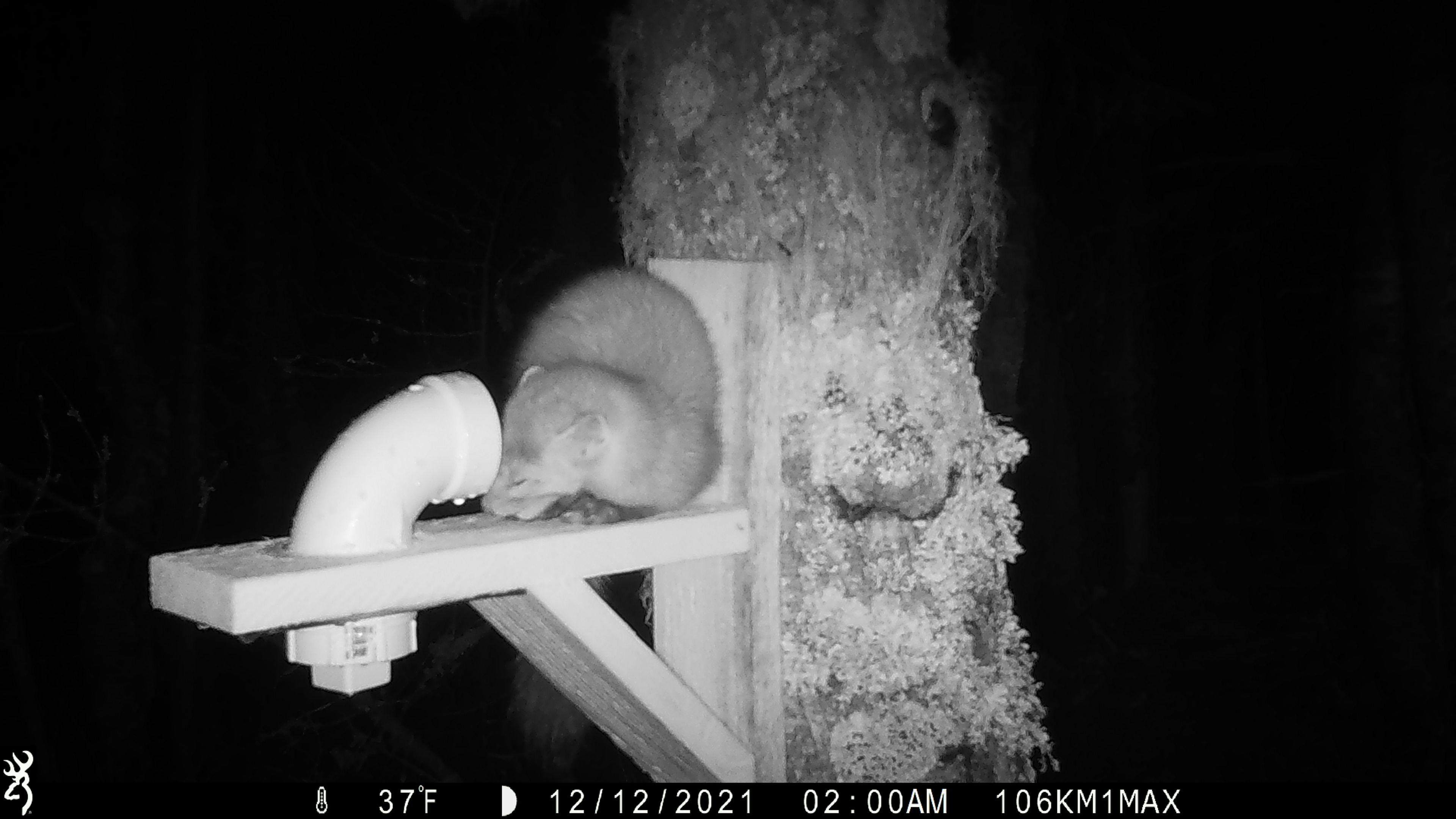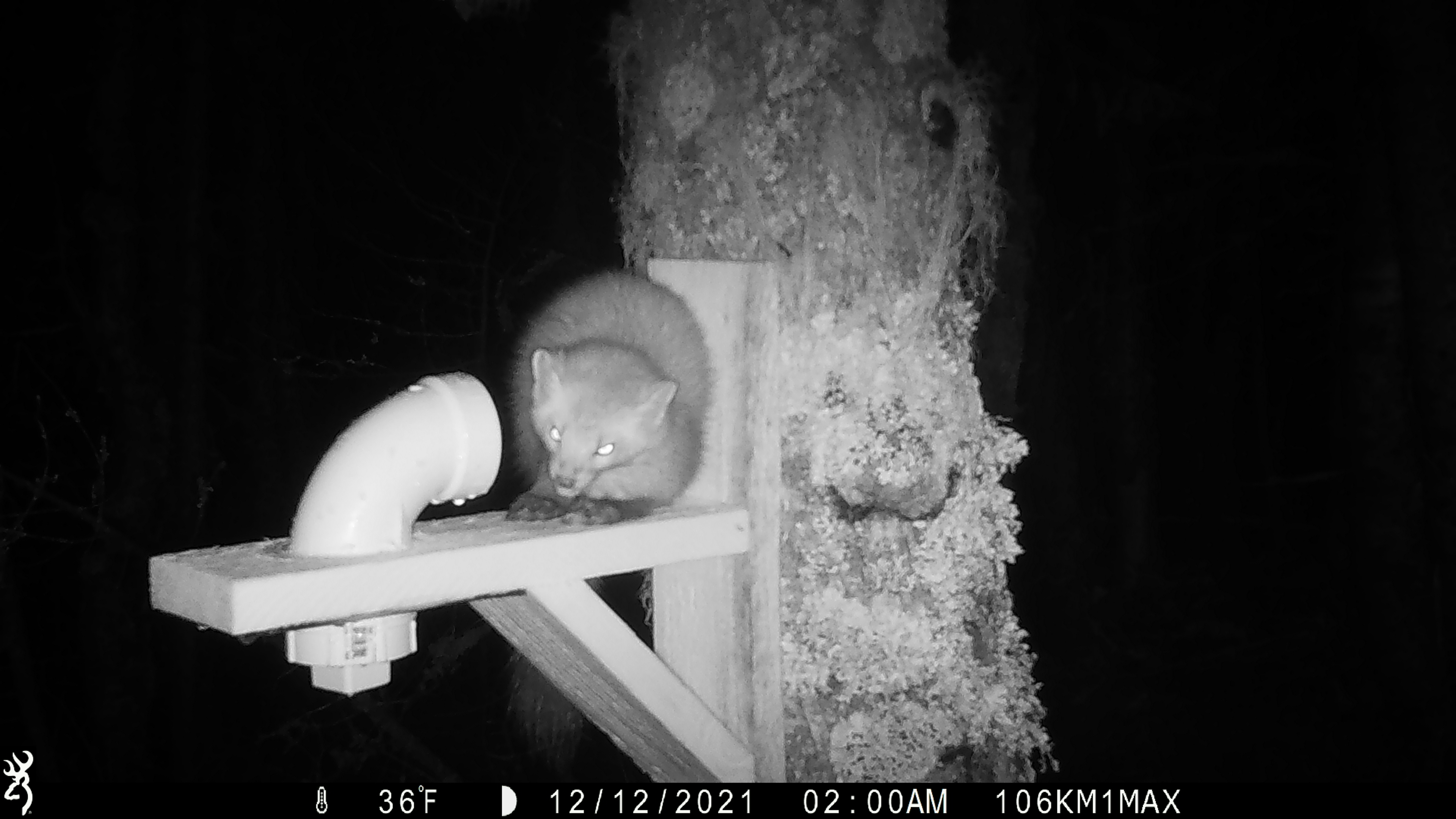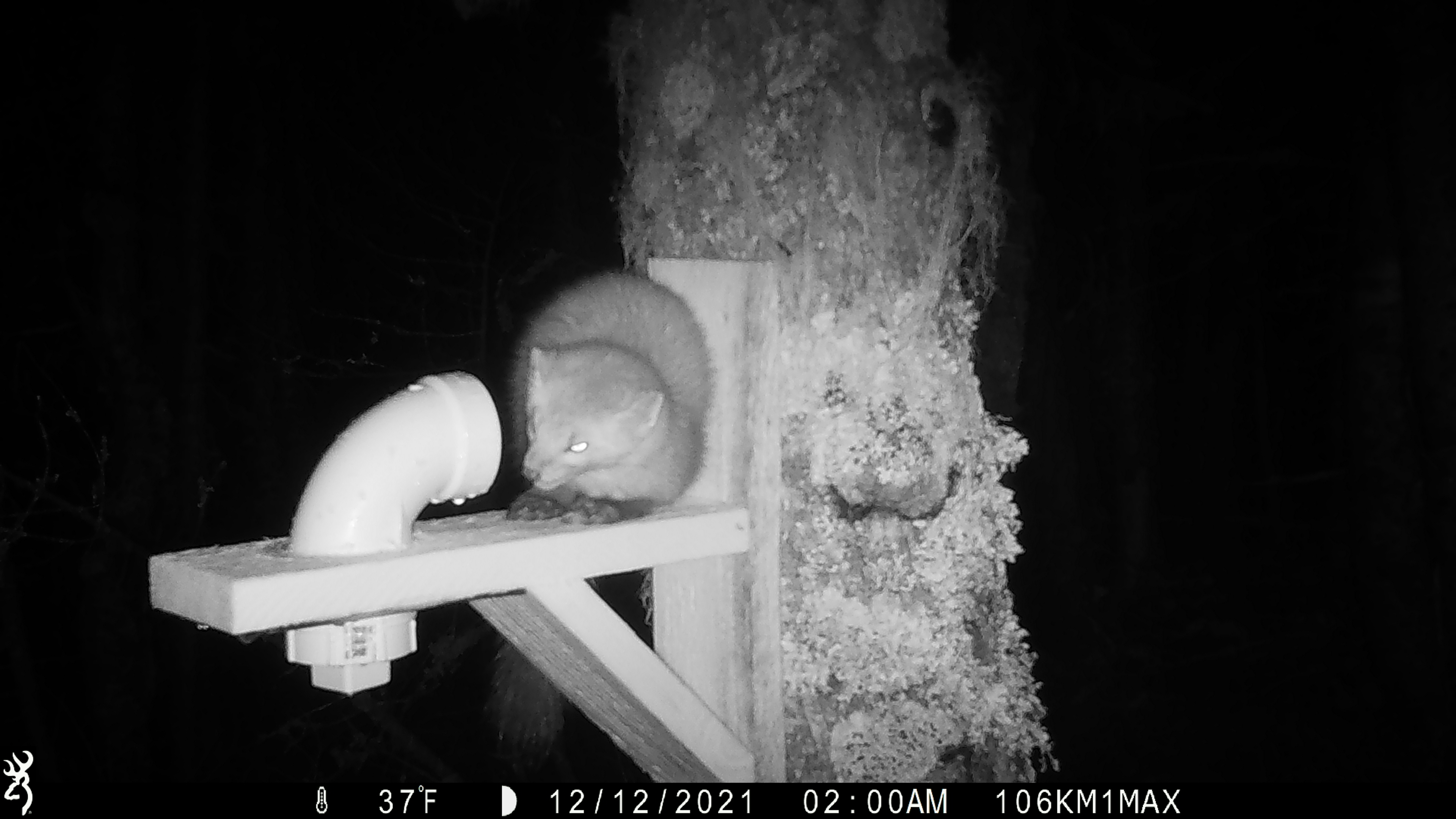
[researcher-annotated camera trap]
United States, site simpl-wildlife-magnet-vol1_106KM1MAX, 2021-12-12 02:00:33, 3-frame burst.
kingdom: Animalia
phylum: Chordata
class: Mammalia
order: Carnivora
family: Mustelidae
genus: Martes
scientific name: Martes americana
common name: american marten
American marten (Martes americana).